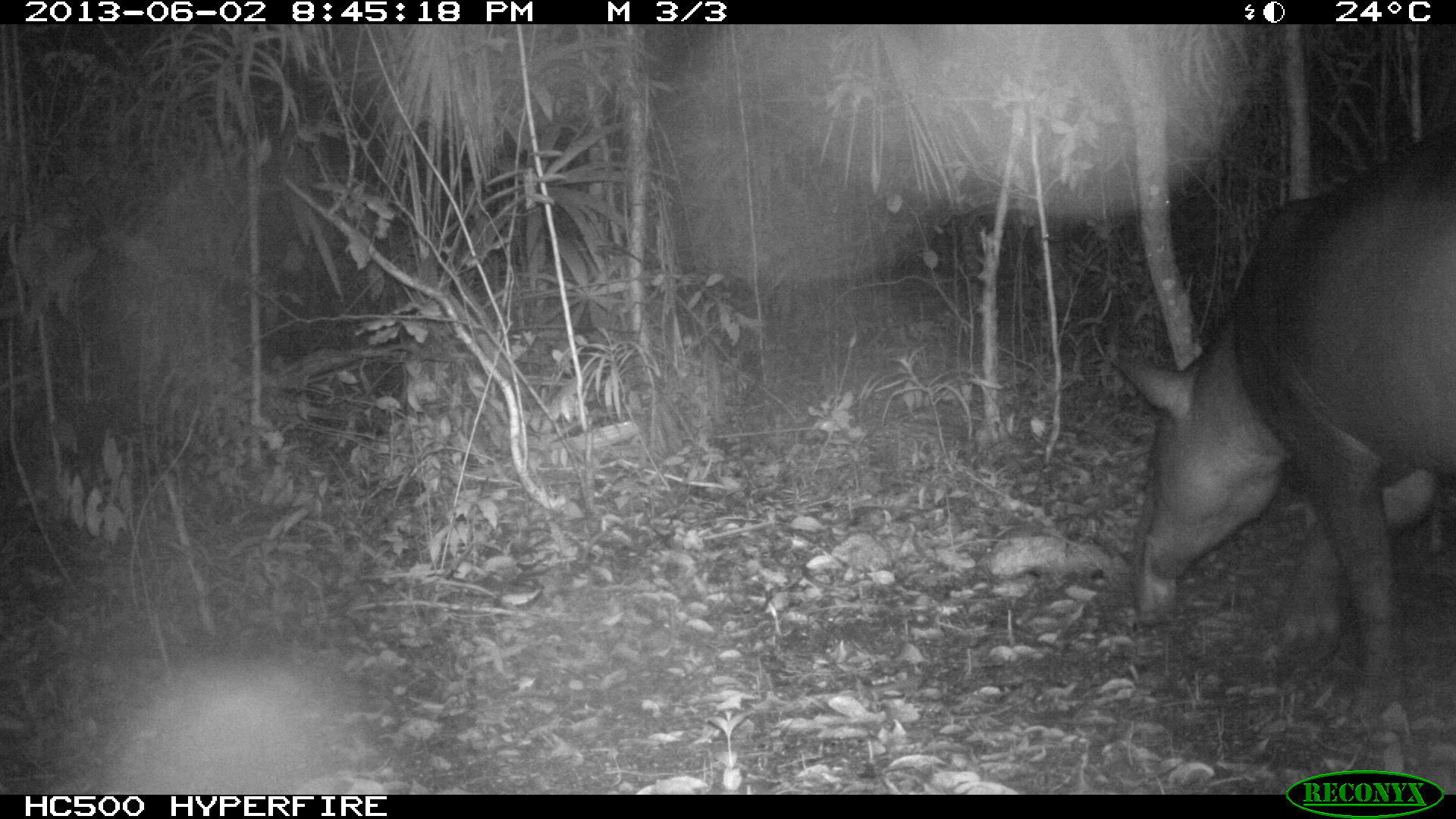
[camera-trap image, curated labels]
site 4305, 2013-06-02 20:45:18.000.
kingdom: Animalia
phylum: Chordata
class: Mammalia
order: Perissodactyla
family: Tapiridae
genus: Tapirus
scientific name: Tapirus bairdii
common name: baird's tapir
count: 1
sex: male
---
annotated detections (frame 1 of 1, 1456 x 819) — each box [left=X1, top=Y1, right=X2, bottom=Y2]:
tapirus bairdii: [left=1108, top=131, right=1456, bottom=724]